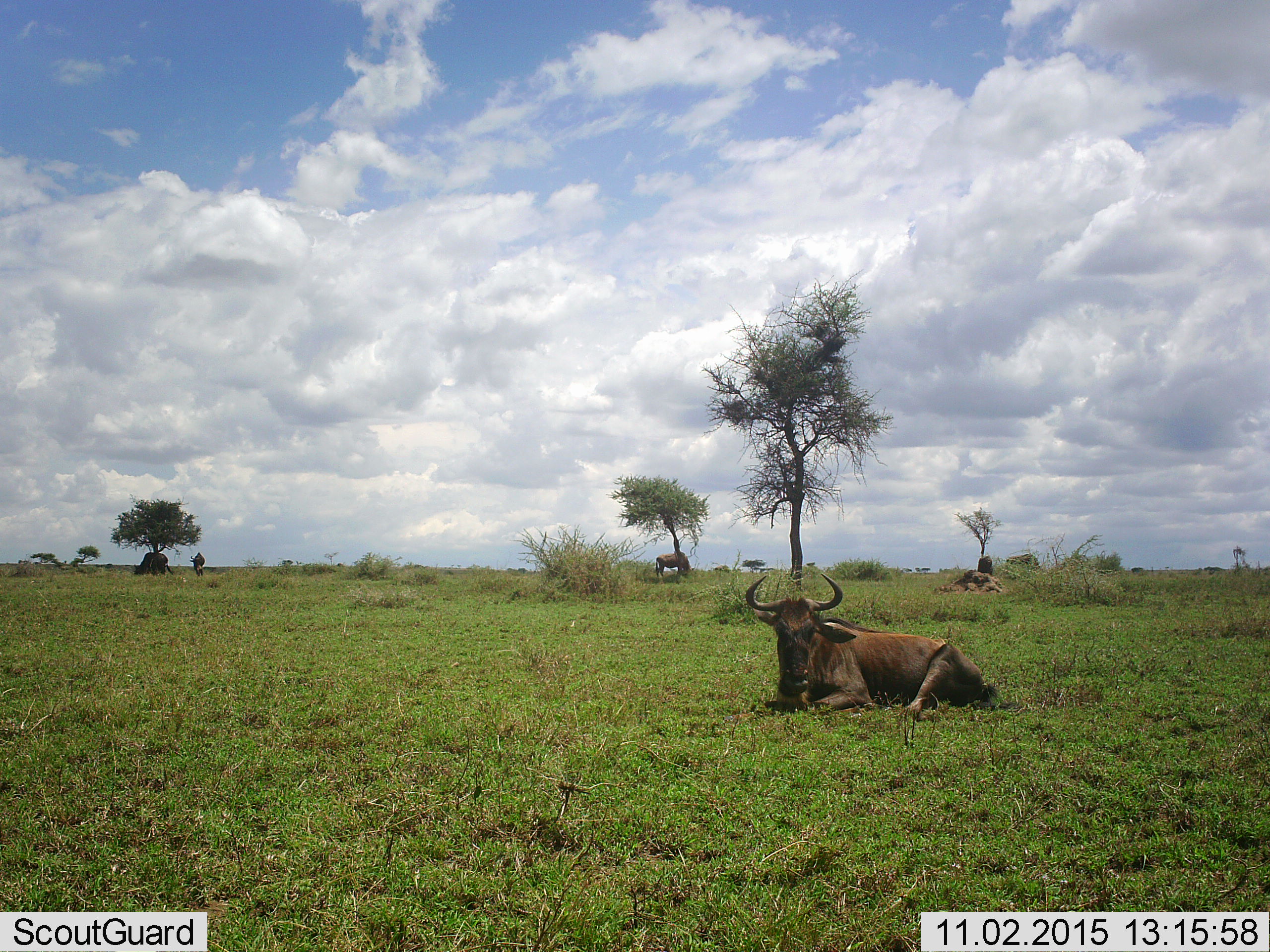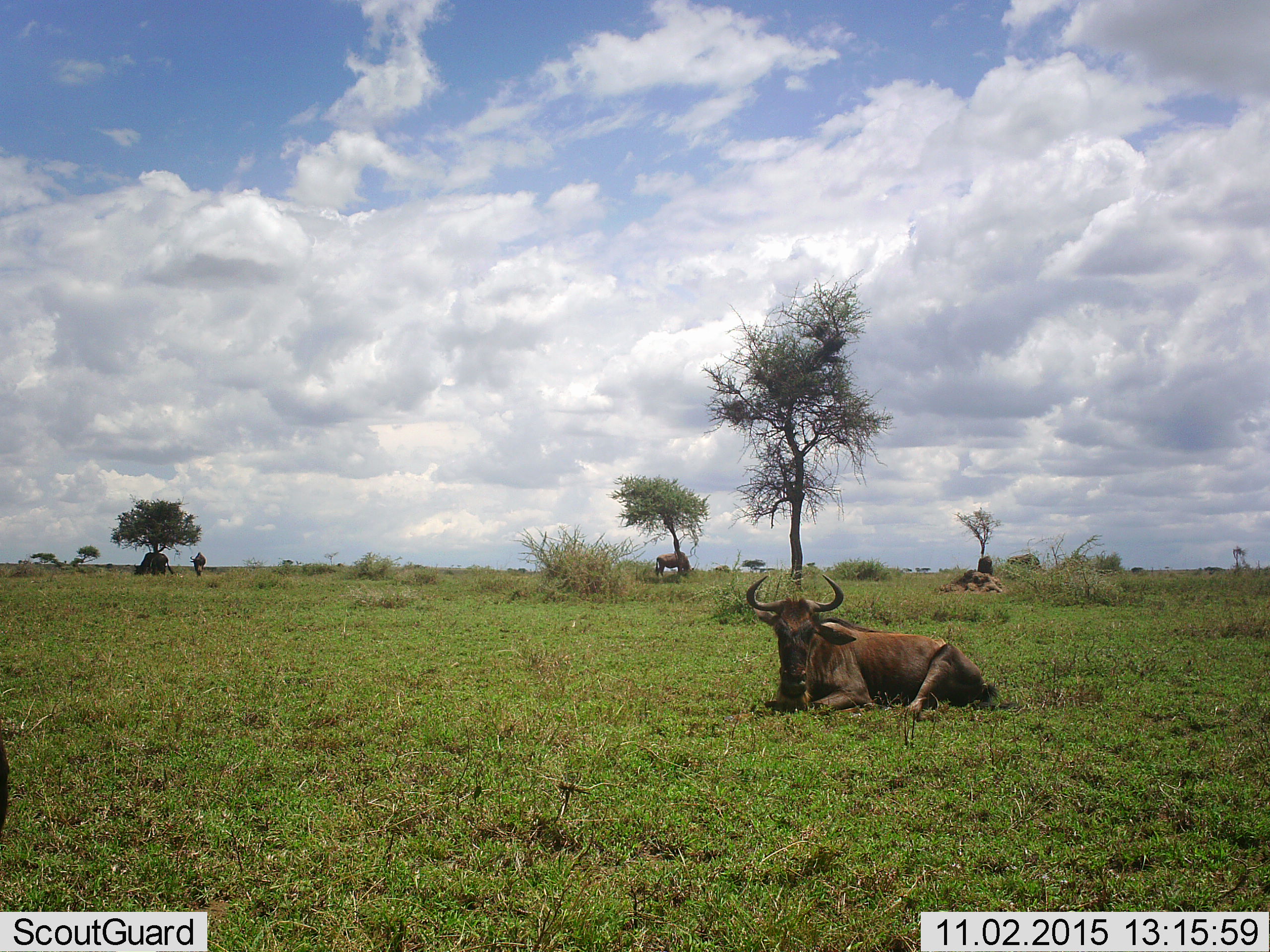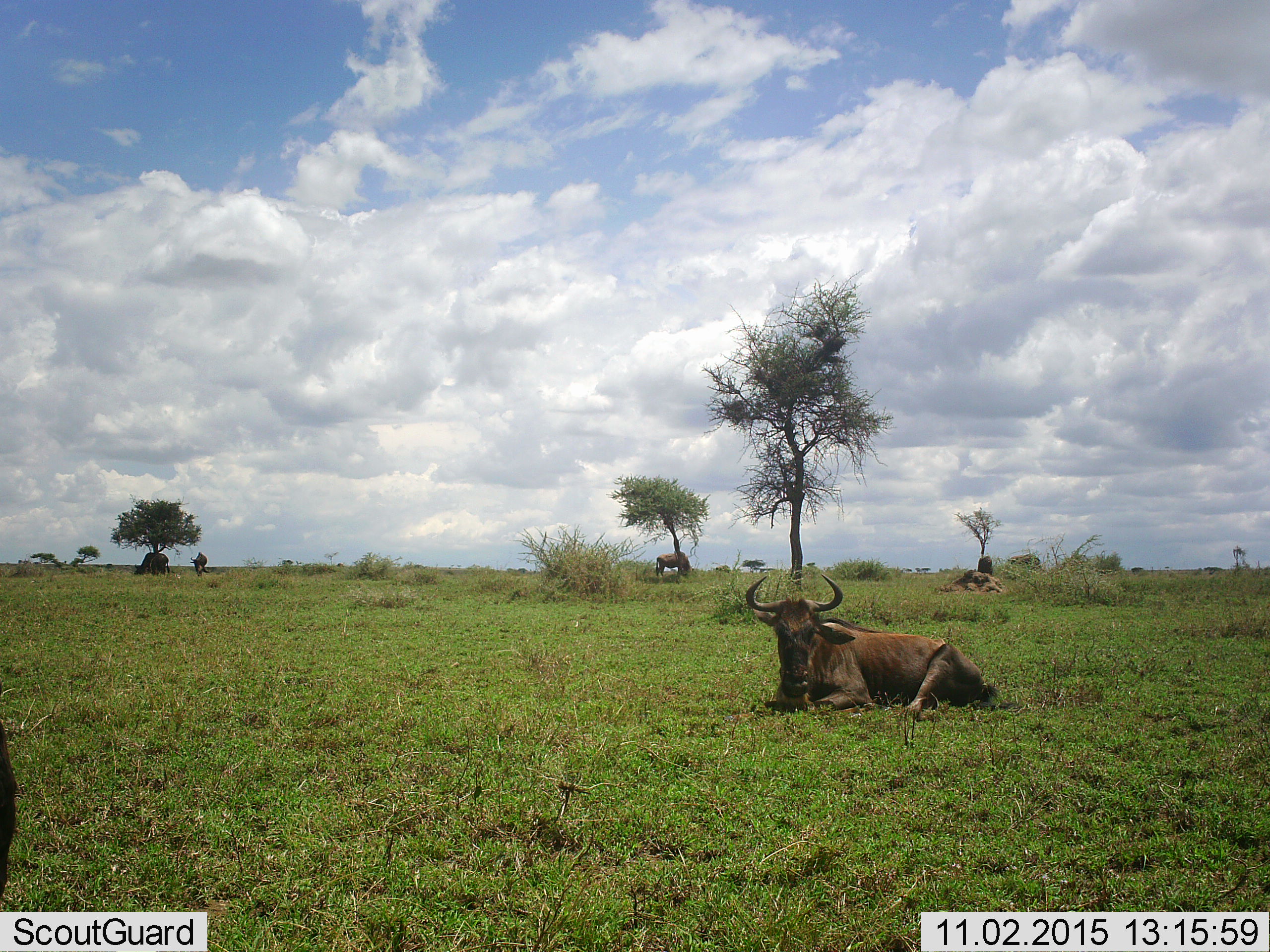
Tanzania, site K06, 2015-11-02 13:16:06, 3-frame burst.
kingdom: Animalia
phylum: Chordata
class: Mammalia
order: Artiodactyla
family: Bovidae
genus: Connochaetes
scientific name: Connochaetes taurinus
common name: blue wildebeest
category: wildebeest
Wildebeest (blue wildebeest) (Connochaetes taurinus), count 4. Behavior (volunteer vote fractions): standing 44%, resting 100%, moving 11%, interacting 0%. Young present (vote fraction): 0%. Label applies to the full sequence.